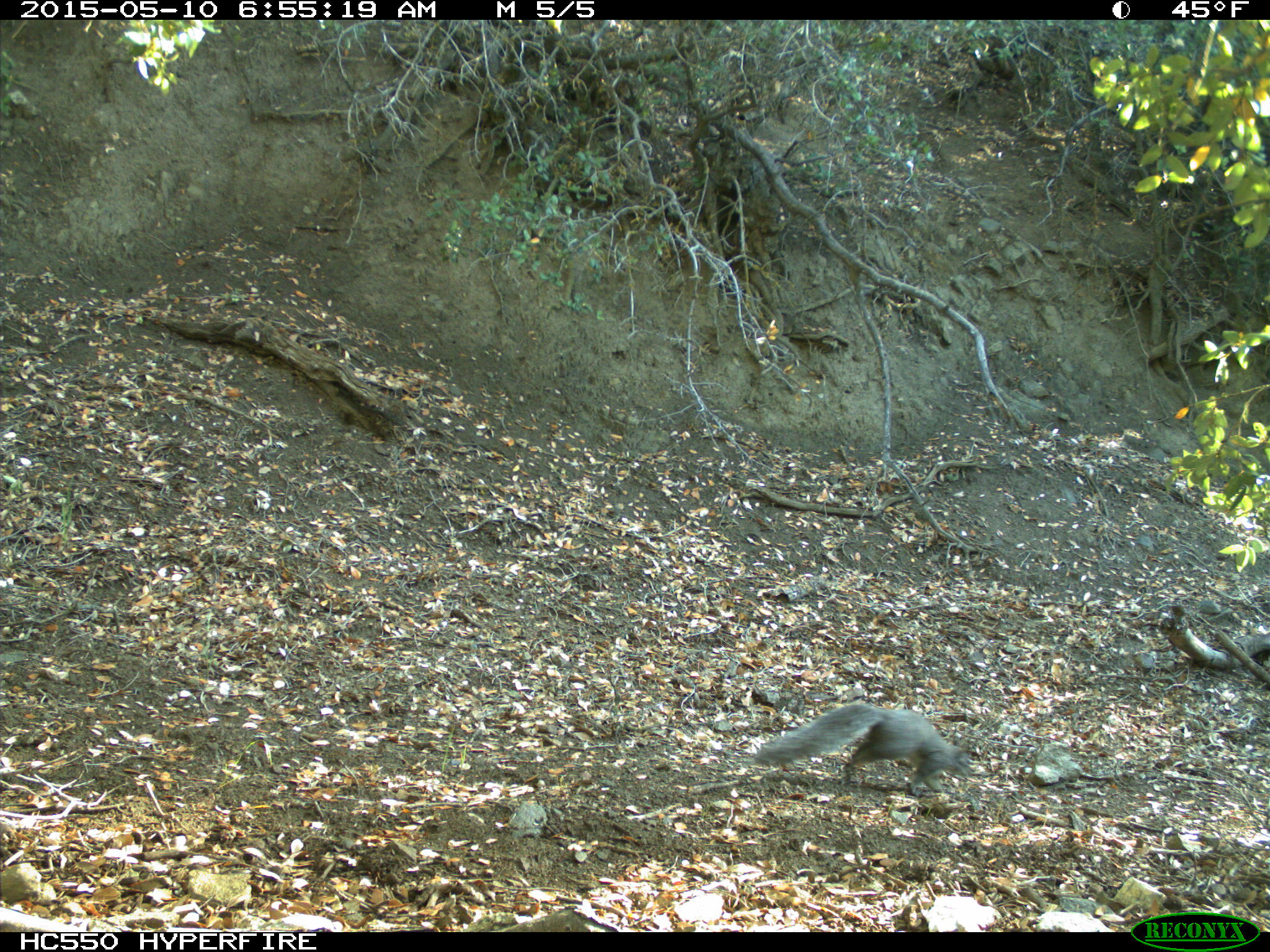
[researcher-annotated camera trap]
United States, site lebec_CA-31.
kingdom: Animalia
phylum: Chordata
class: Mammalia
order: Rodentia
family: Sciuridae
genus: Sciurus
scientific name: Sciurus carolinensis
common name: eastern gray squirrel